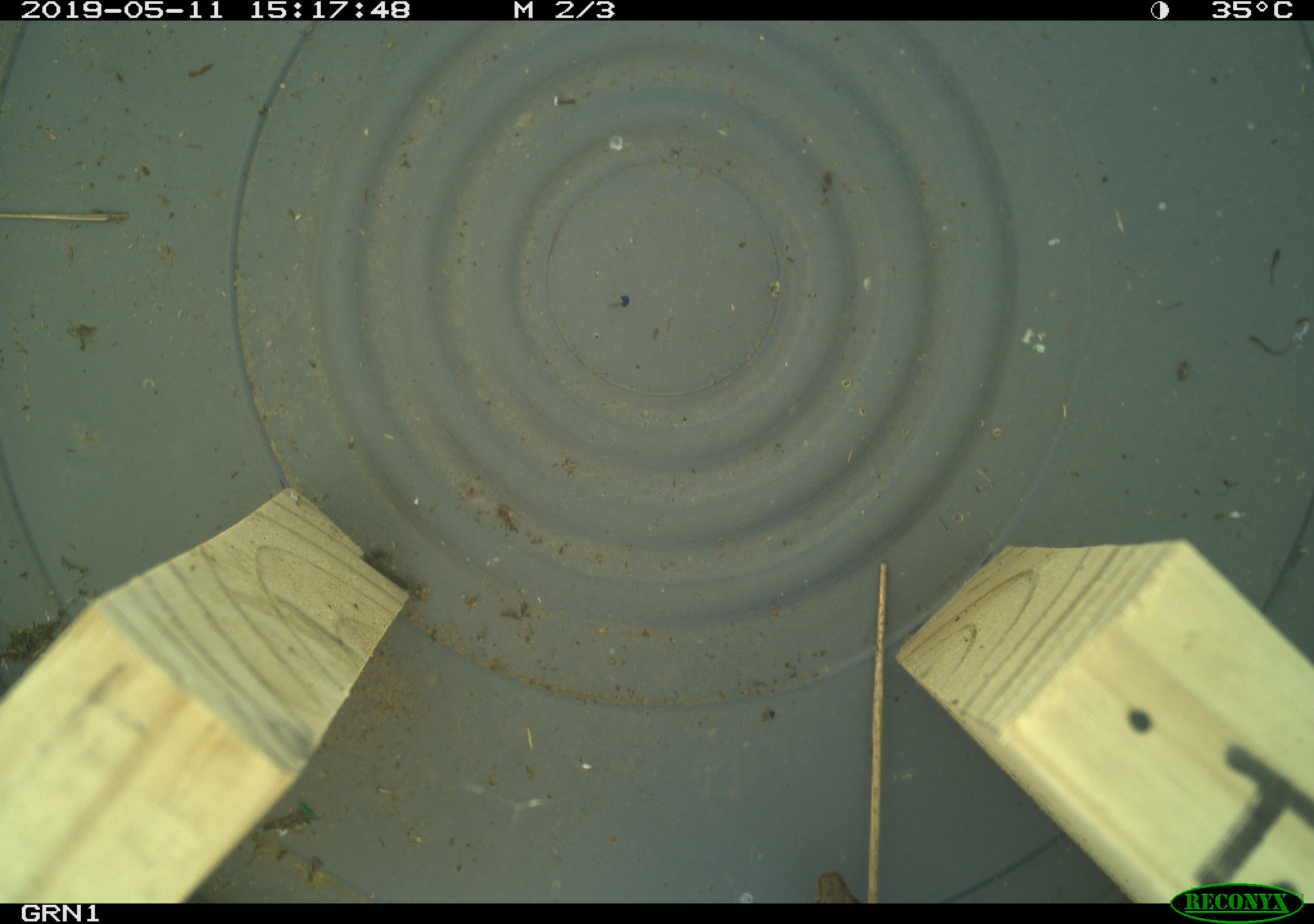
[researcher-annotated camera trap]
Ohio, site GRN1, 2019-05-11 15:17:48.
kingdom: Animalia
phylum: Chordata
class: Reptilia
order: Squamata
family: Colubridae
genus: Thamnophis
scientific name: Thamnophis sirtalis sirtalis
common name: eastern gartersnake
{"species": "eastern gartersnake (Thamnophis sirtalis sirtalis)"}